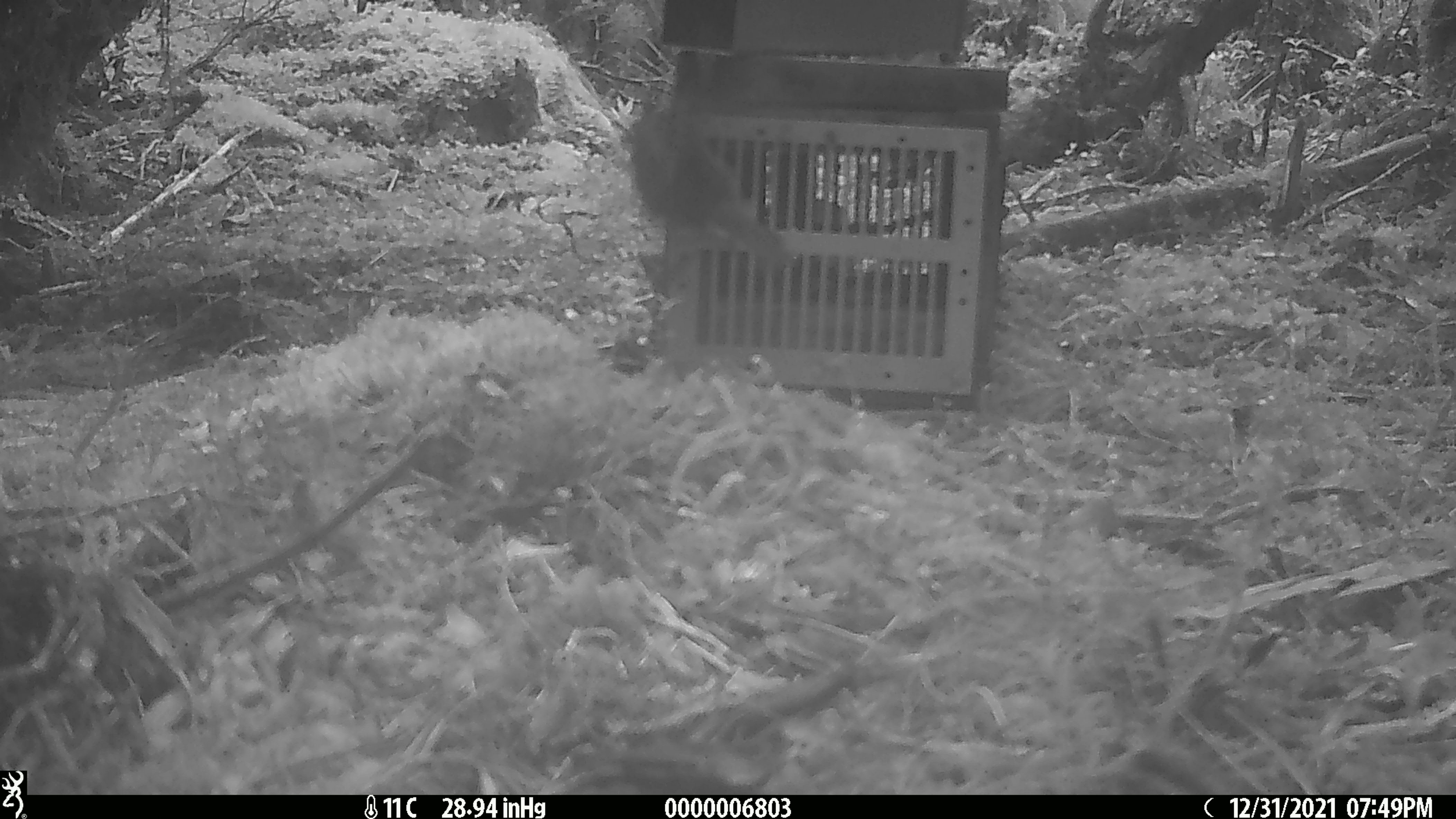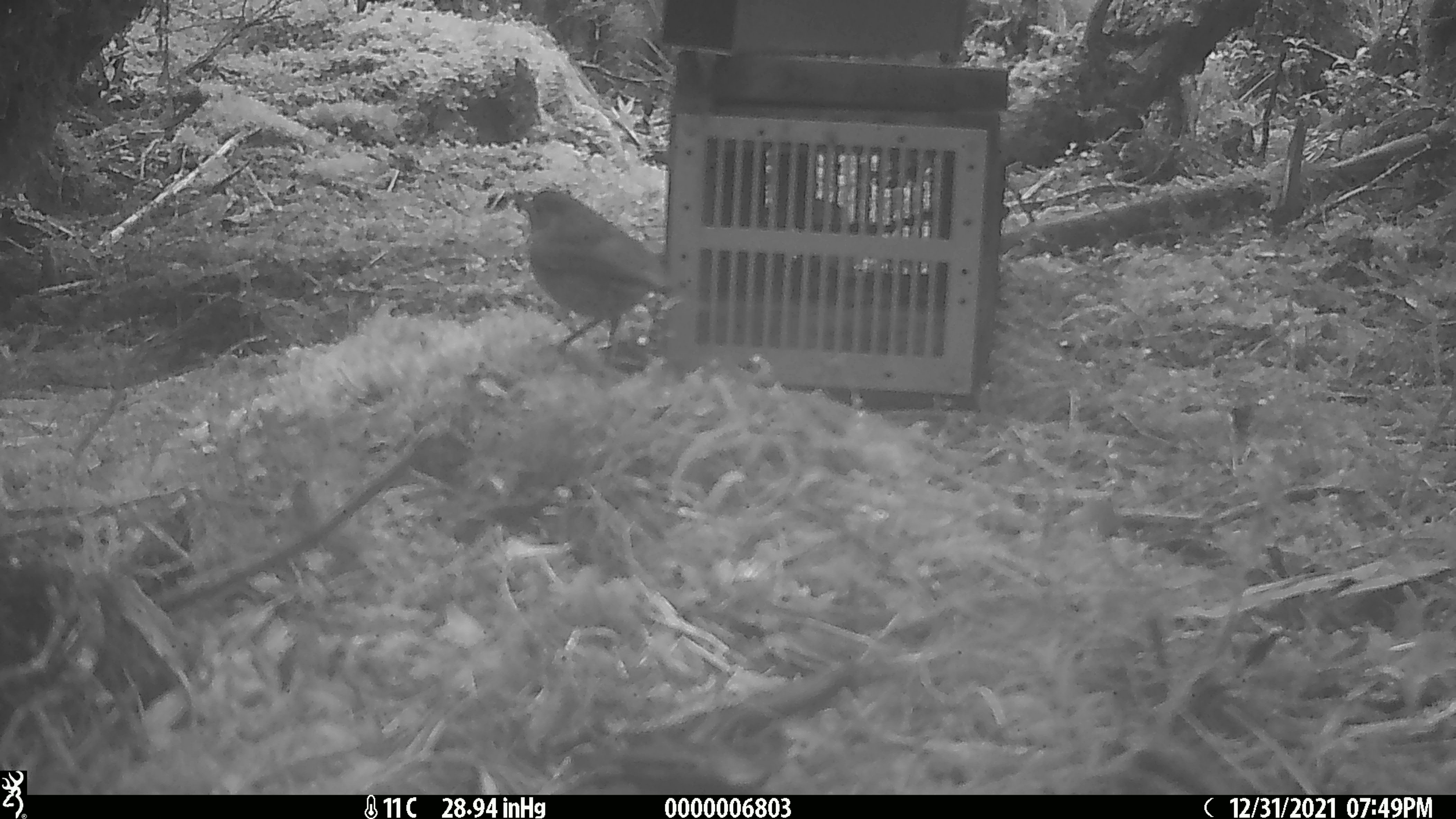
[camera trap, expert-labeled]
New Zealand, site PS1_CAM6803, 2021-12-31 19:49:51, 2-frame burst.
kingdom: Animalia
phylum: Chordata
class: Aves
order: Passeriformes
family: Petroicidae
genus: Petroica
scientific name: Petroica australis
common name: new zealand robin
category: robin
Robin (new zealand robin) (Petroica australis).